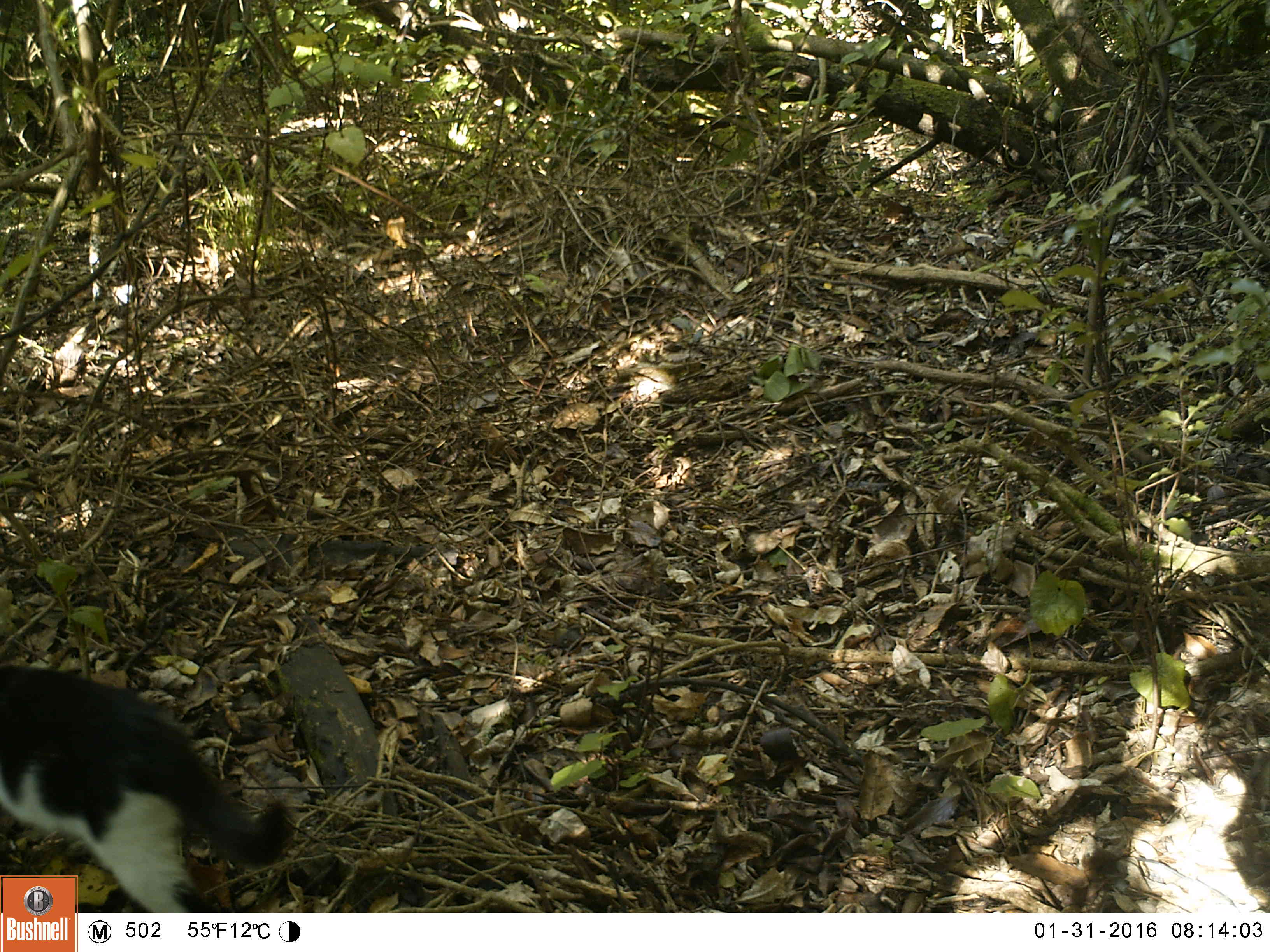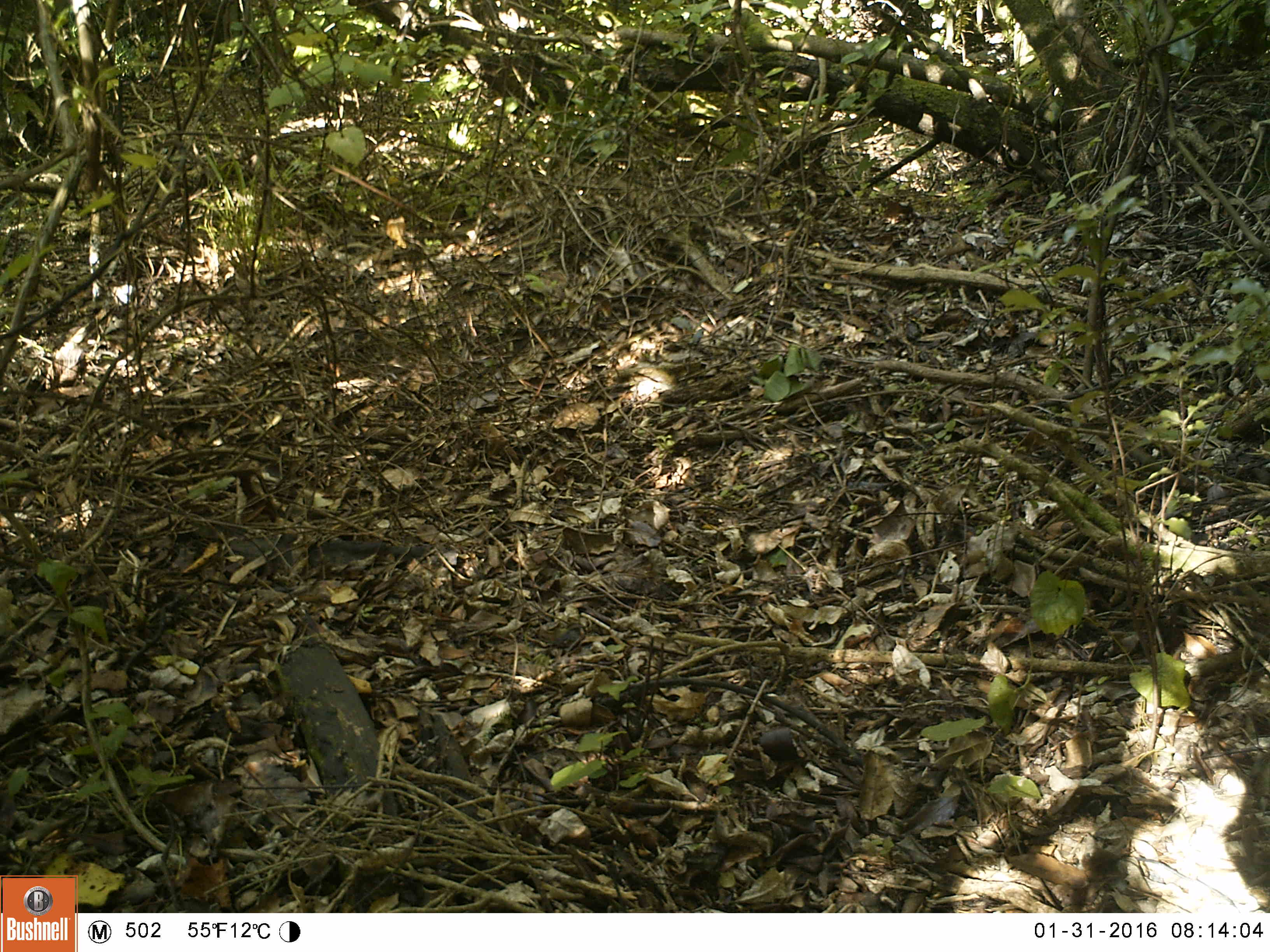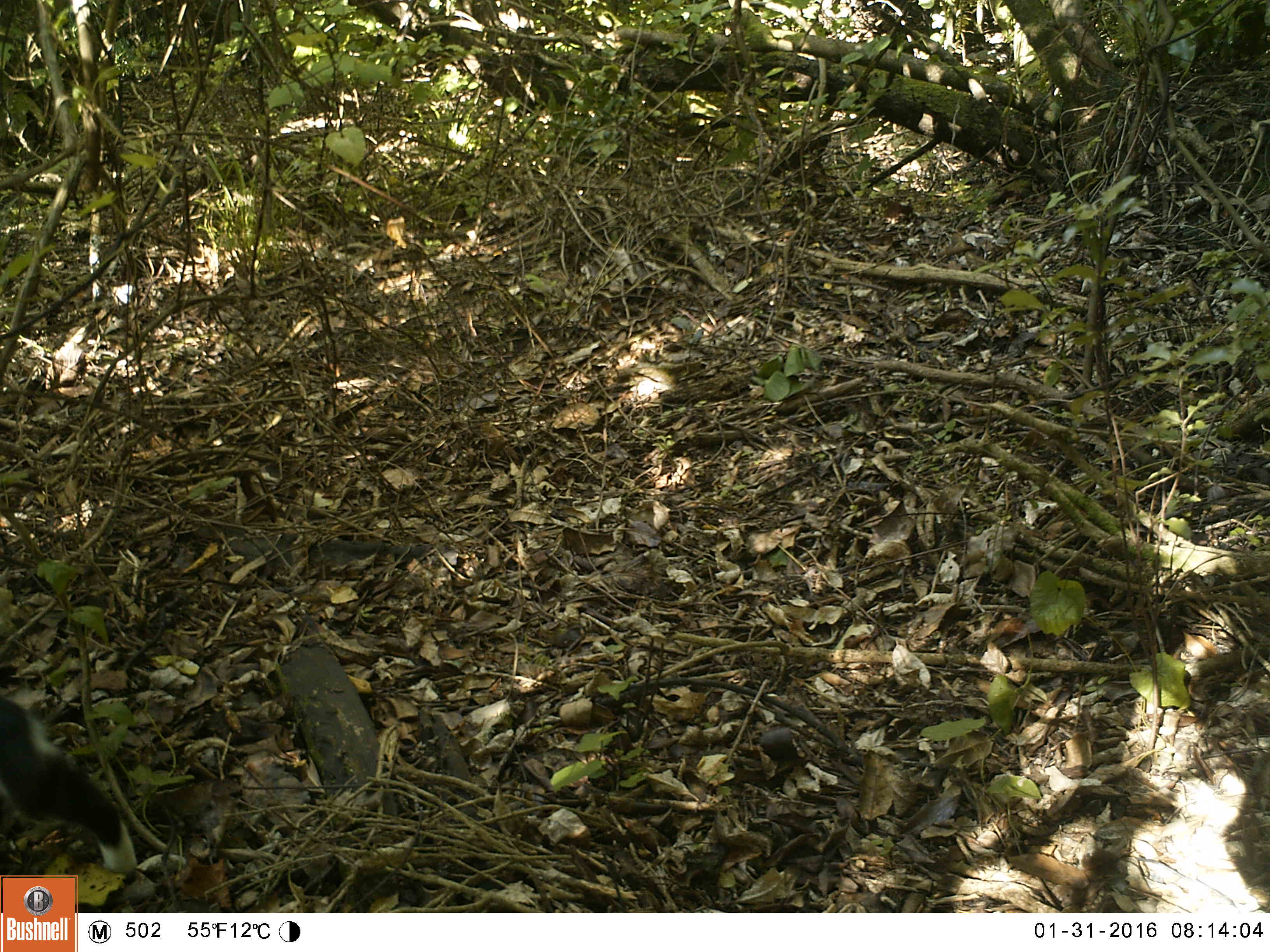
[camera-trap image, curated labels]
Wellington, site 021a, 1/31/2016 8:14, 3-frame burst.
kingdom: Animalia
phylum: Chordata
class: Mammalia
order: Carnivora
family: Felidae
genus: Felis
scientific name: Felis catus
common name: cat